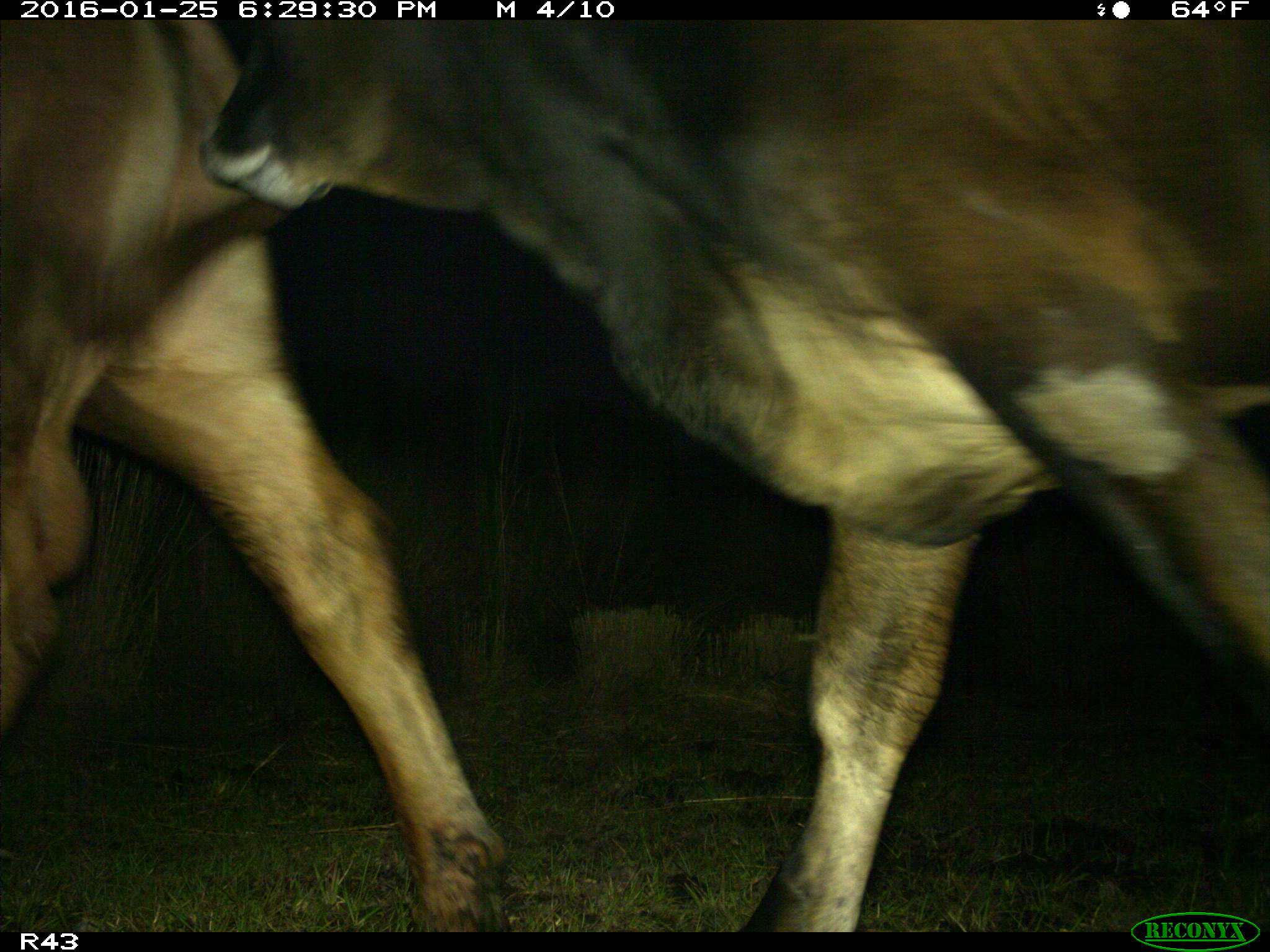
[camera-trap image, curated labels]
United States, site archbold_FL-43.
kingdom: Animalia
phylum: Chordata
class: Mammalia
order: Artiodactyla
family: Bovidae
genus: Bos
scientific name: Bos taurus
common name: domestic cow